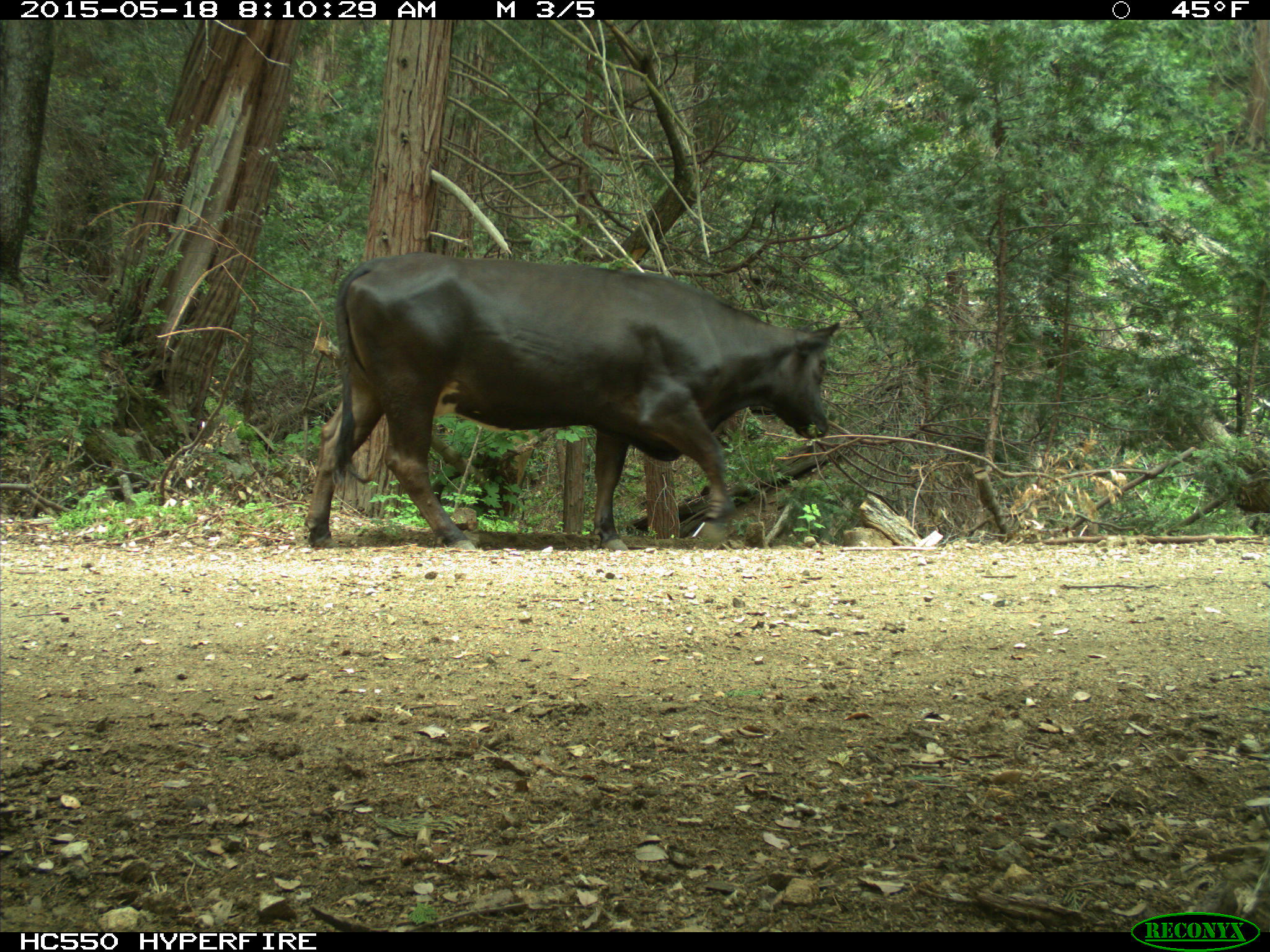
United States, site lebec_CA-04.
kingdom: Animalia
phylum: Chordata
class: Mammalia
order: Artiodactyla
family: Bovidae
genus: Bos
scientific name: Bos taurus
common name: domestic cow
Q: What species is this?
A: Bos taurus (domestic cow).